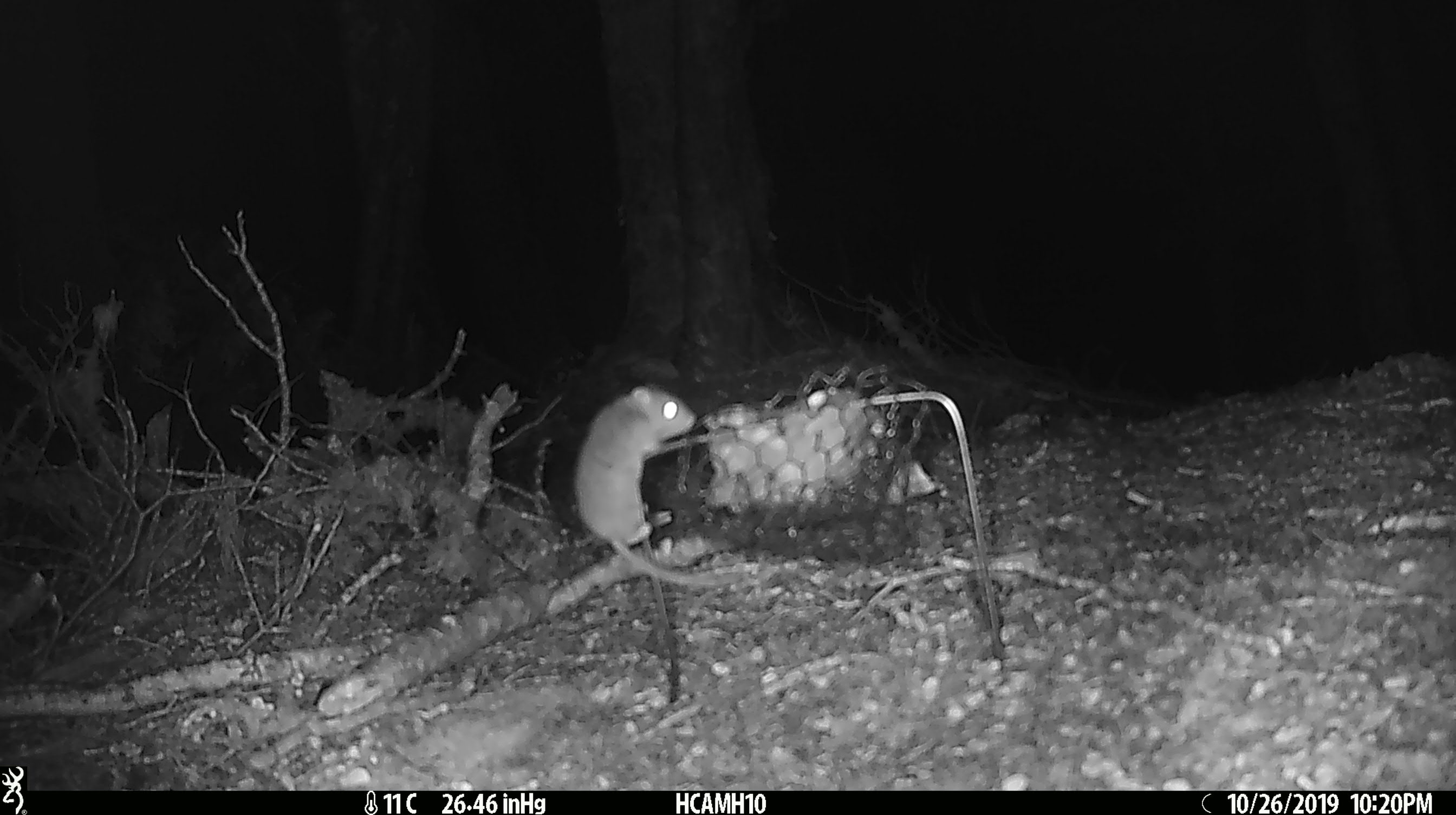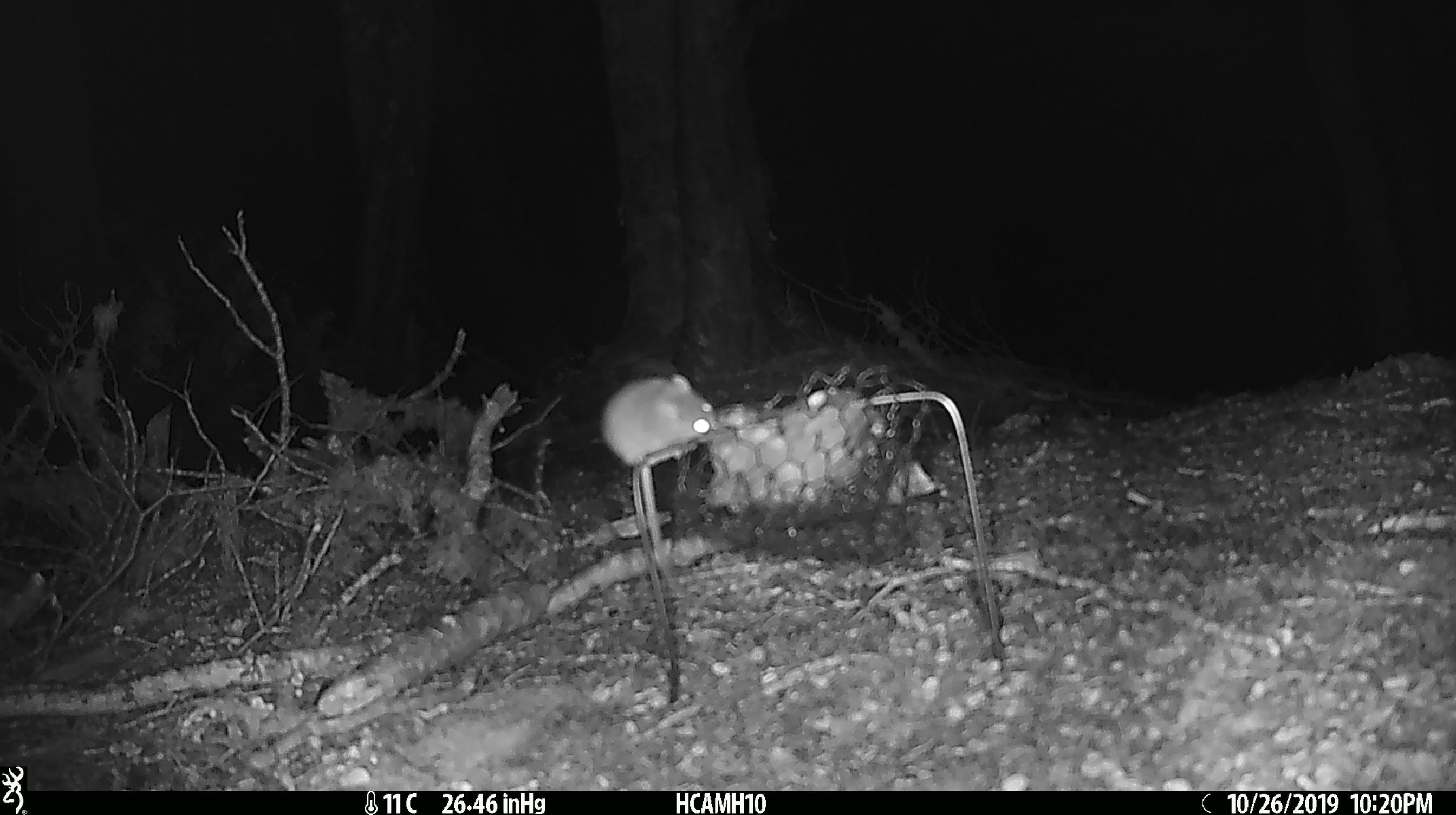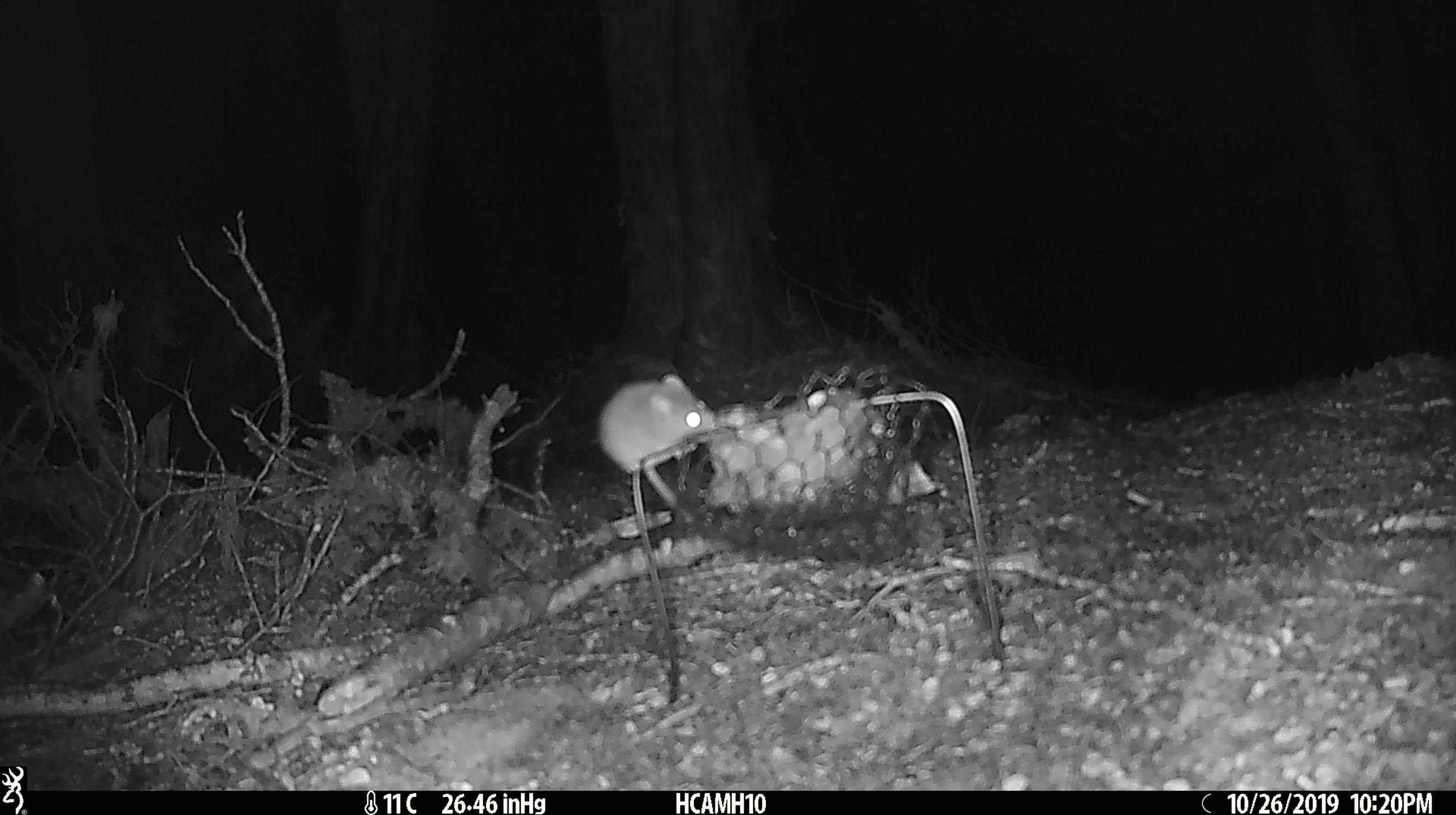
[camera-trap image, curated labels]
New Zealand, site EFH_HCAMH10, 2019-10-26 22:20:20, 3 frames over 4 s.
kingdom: Animalia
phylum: Chordata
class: Mammalia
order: Rodentia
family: Muridae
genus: Mus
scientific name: Mus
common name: mouse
Mouse (Mus).